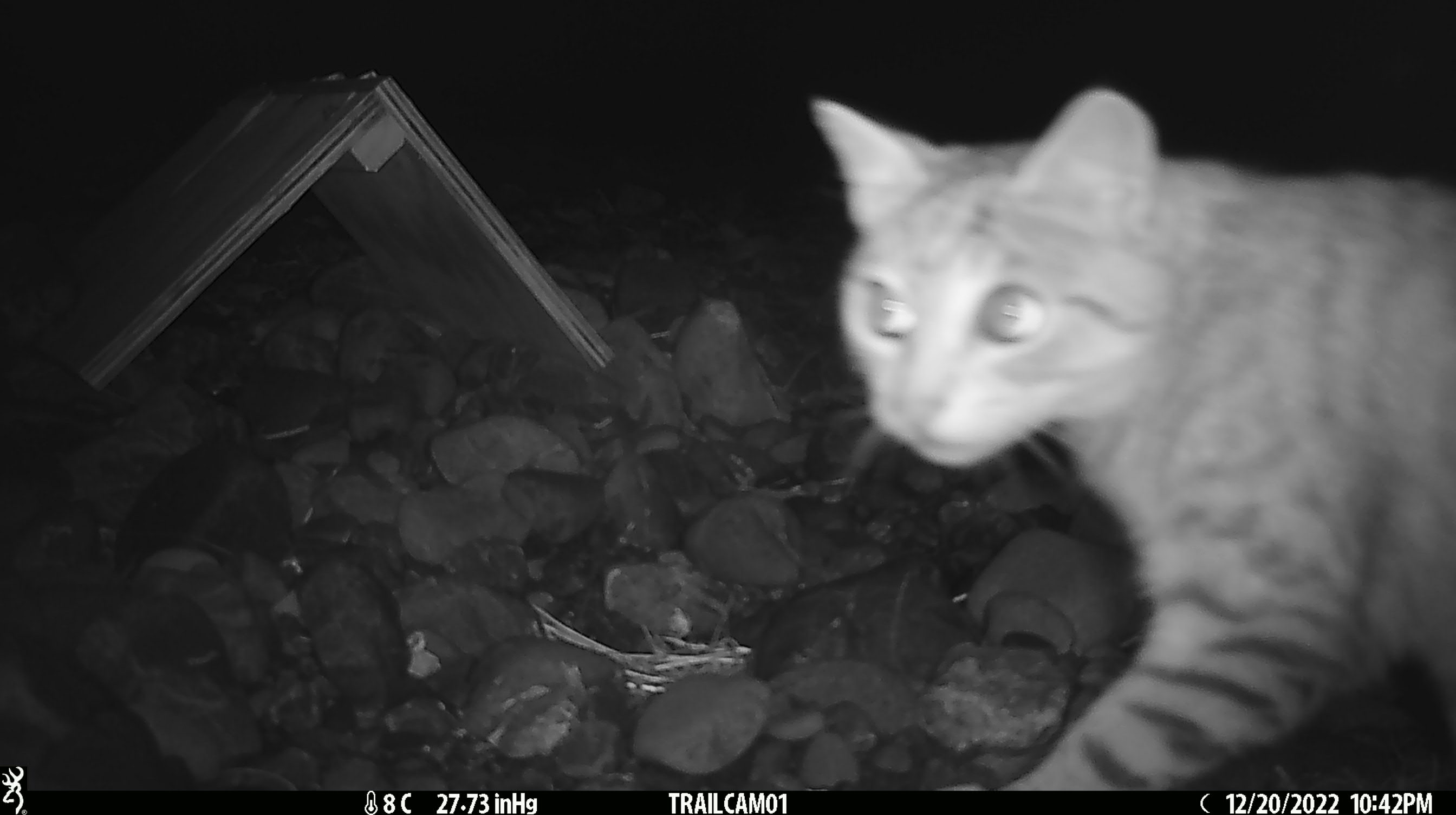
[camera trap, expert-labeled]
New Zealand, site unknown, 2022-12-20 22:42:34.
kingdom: Animalia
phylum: Chordata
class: Mammalia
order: Carnivora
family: Felidae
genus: Felis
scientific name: Felis catus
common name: domestic cat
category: cat